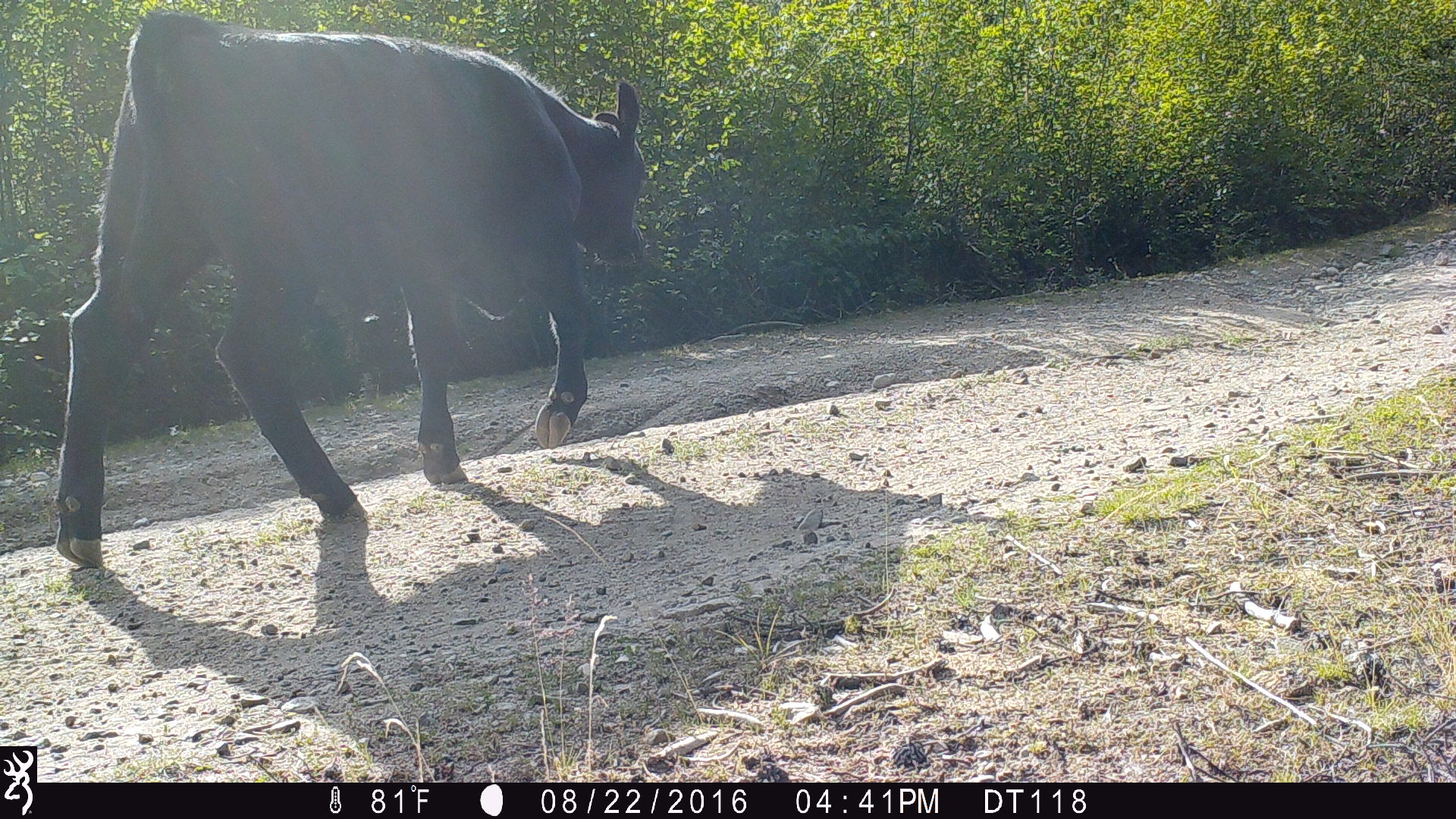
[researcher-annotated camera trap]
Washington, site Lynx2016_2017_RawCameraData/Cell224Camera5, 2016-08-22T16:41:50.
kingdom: Animalia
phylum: Chordata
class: Mammalia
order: Artiodactyla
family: Bovidae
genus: Bos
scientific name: Bos taurus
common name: domestic cattle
Domestic cattle (Bos taurus). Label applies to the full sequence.